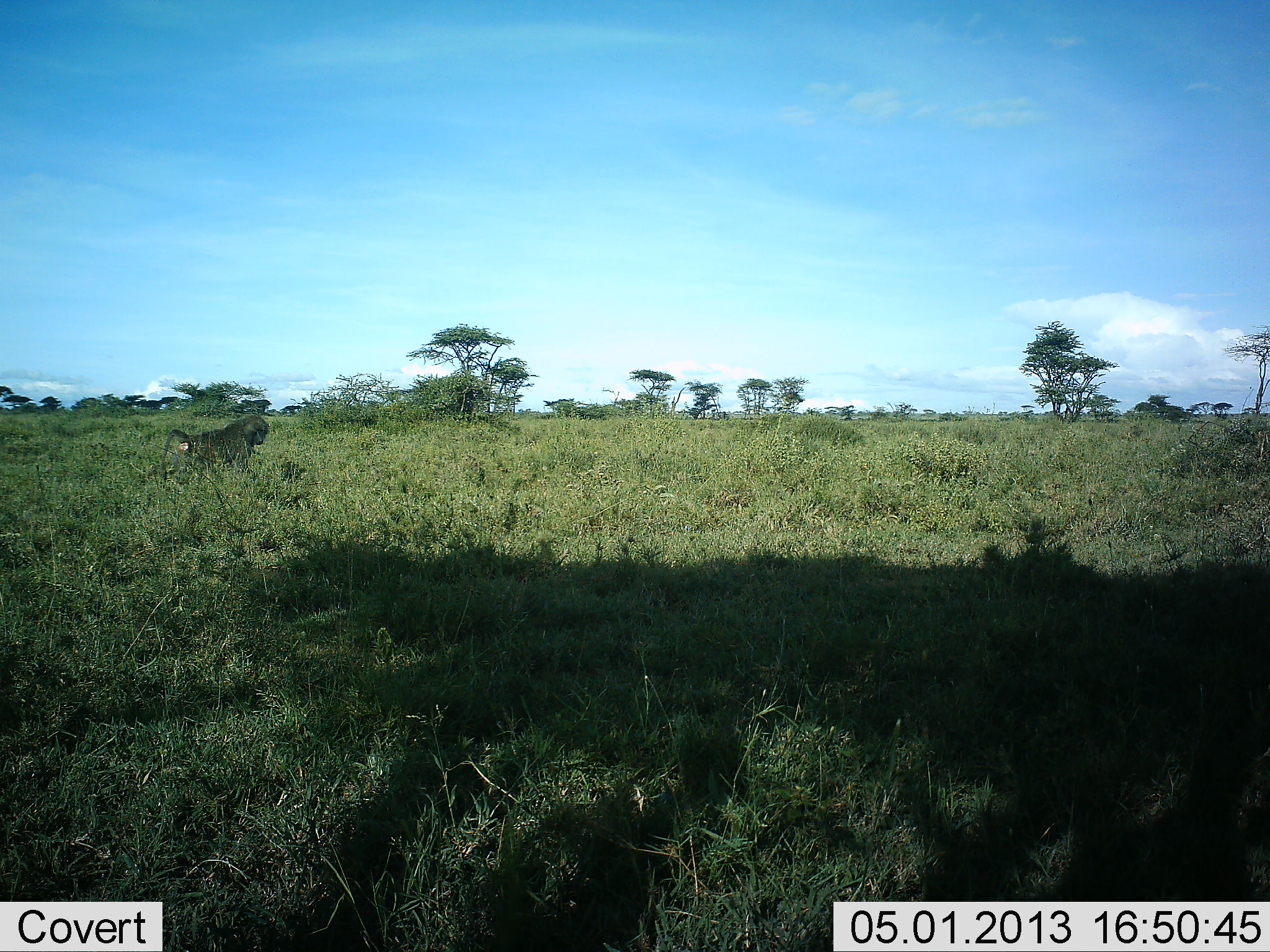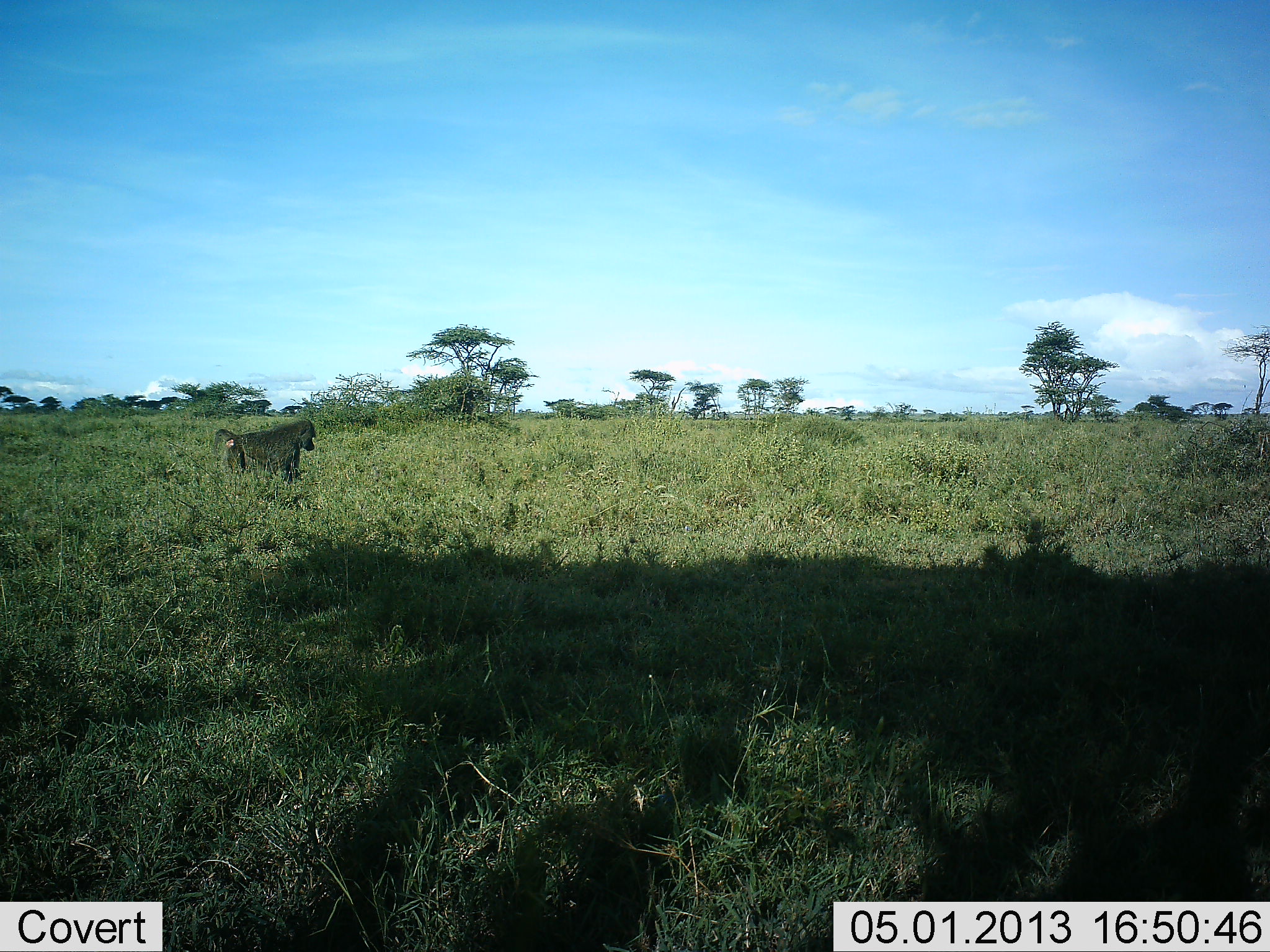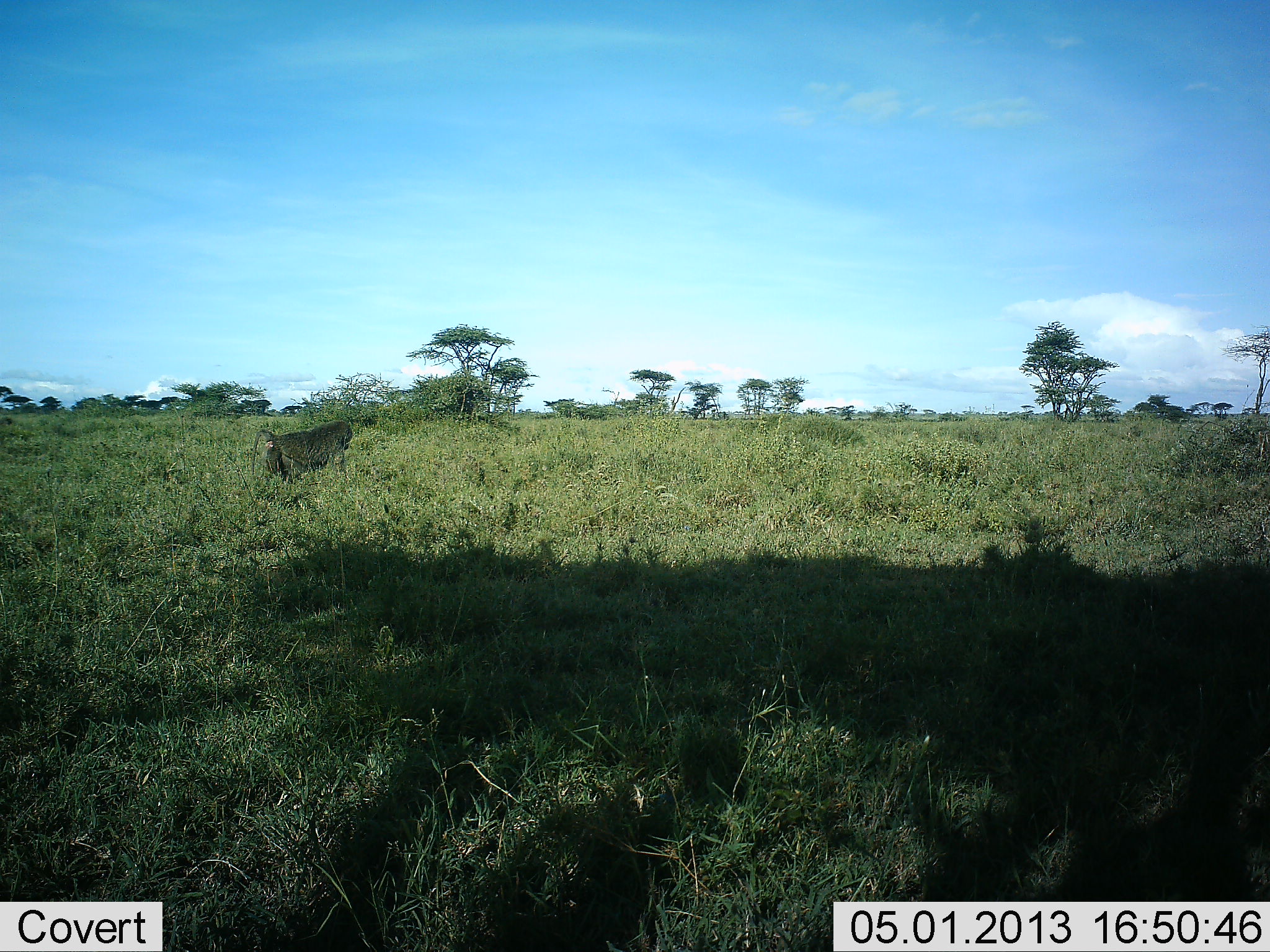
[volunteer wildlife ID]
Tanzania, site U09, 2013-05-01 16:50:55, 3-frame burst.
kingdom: Animalia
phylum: Chordata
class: Mammalia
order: Primates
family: Cercopithecidae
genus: Papio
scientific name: Papio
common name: baboon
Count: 1.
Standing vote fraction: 3%.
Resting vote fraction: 0%.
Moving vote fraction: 97%.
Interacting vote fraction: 0%.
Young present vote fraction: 0%.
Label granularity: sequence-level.